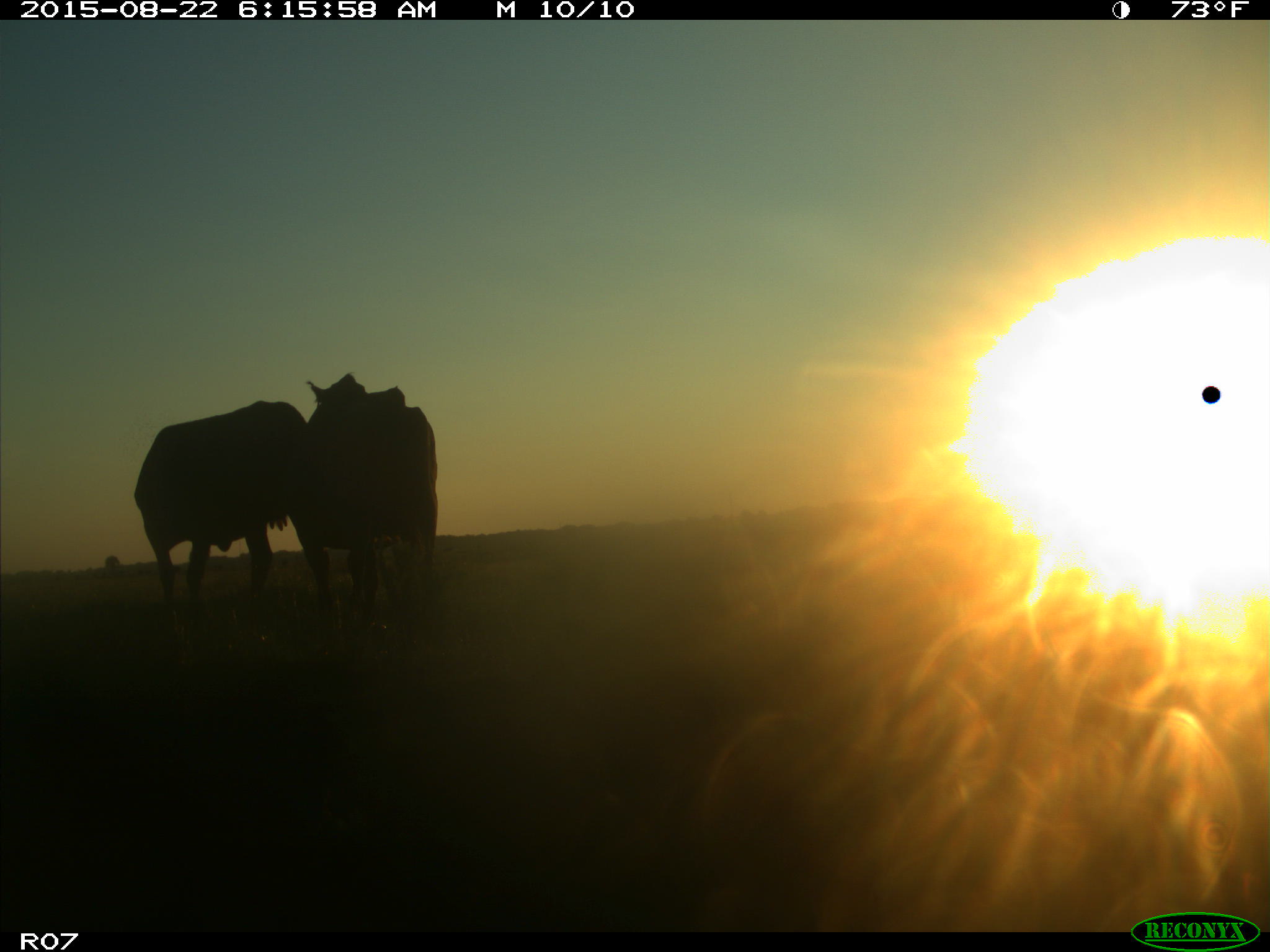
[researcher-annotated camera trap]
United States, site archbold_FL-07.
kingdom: Animalia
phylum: Chordata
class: Mammalia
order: Artiodactyla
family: Bovidae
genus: Bos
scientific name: Bos taurus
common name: domestic cow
Bos taurus (domestic cow).